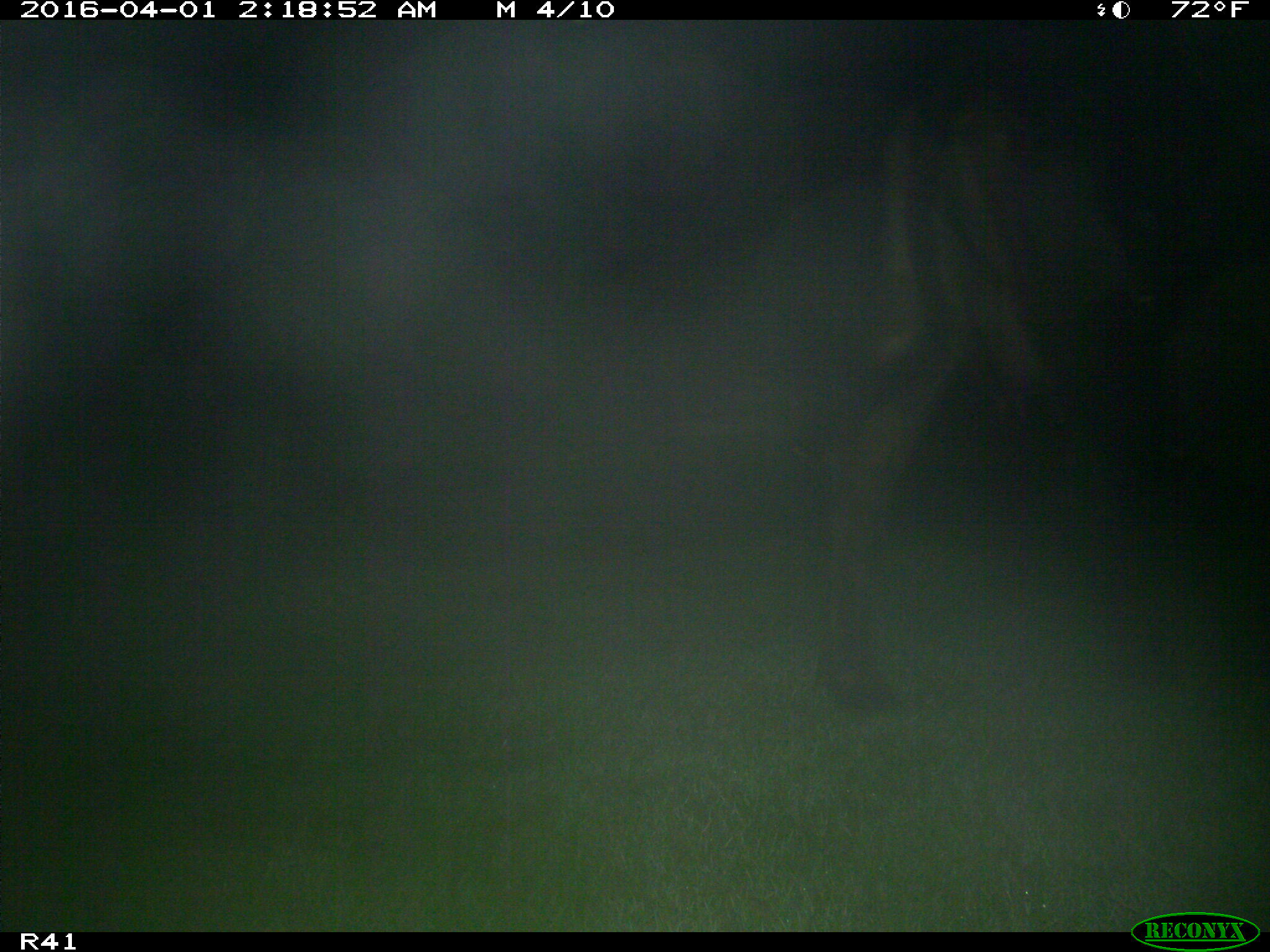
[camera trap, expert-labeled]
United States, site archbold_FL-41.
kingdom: Animalia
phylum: Chordata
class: Mammalia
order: Artiodactyla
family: Bovidae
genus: Bos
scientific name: Bos taurus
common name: domestic cow